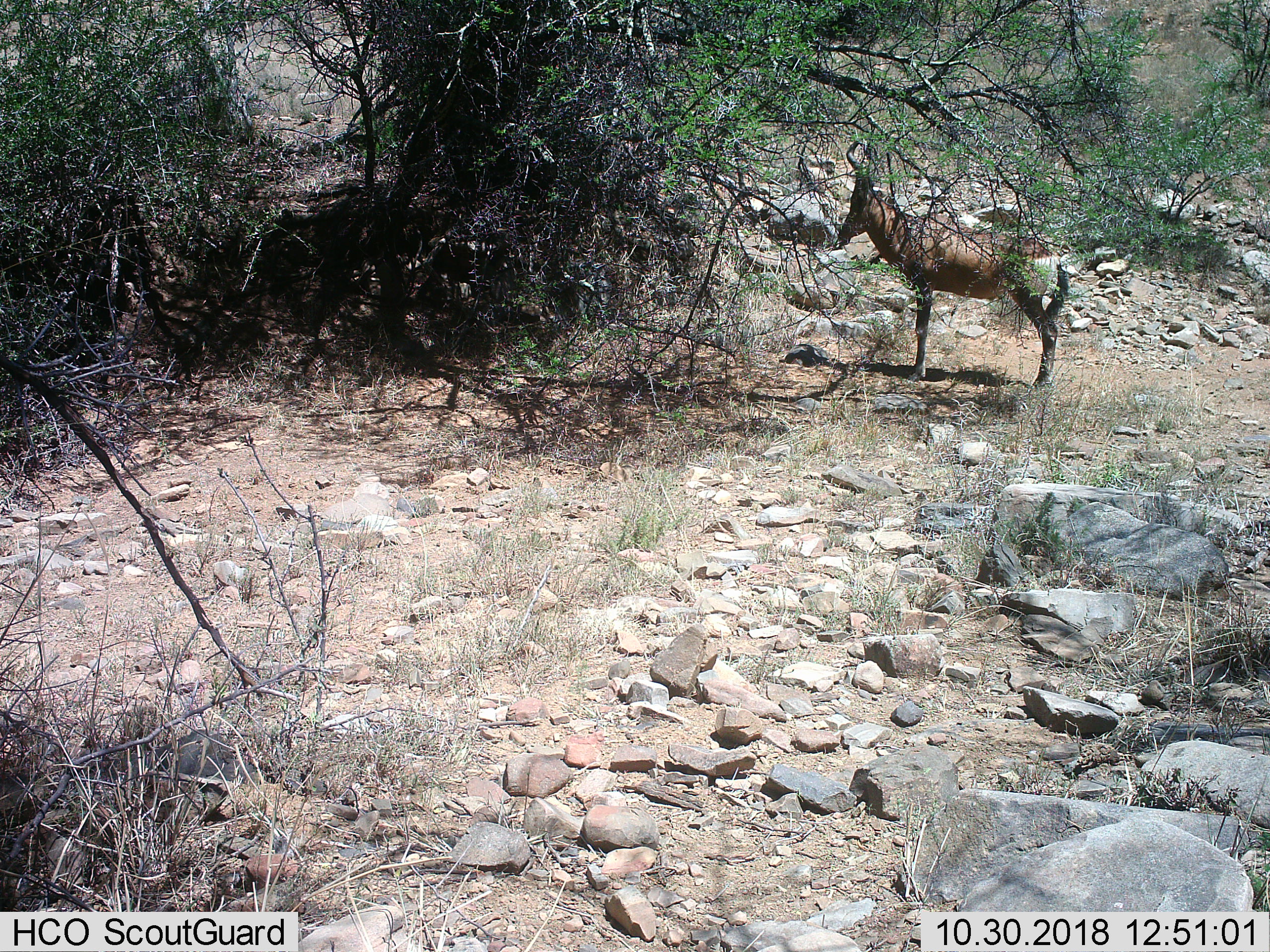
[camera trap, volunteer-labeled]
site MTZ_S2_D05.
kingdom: Animalia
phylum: Chordata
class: Mammalia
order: Artiodactyla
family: Bovidae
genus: Alcelaphus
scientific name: Alcelaphus buselaphus caama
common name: red hartebeest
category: hartebeestred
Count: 1.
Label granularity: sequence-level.